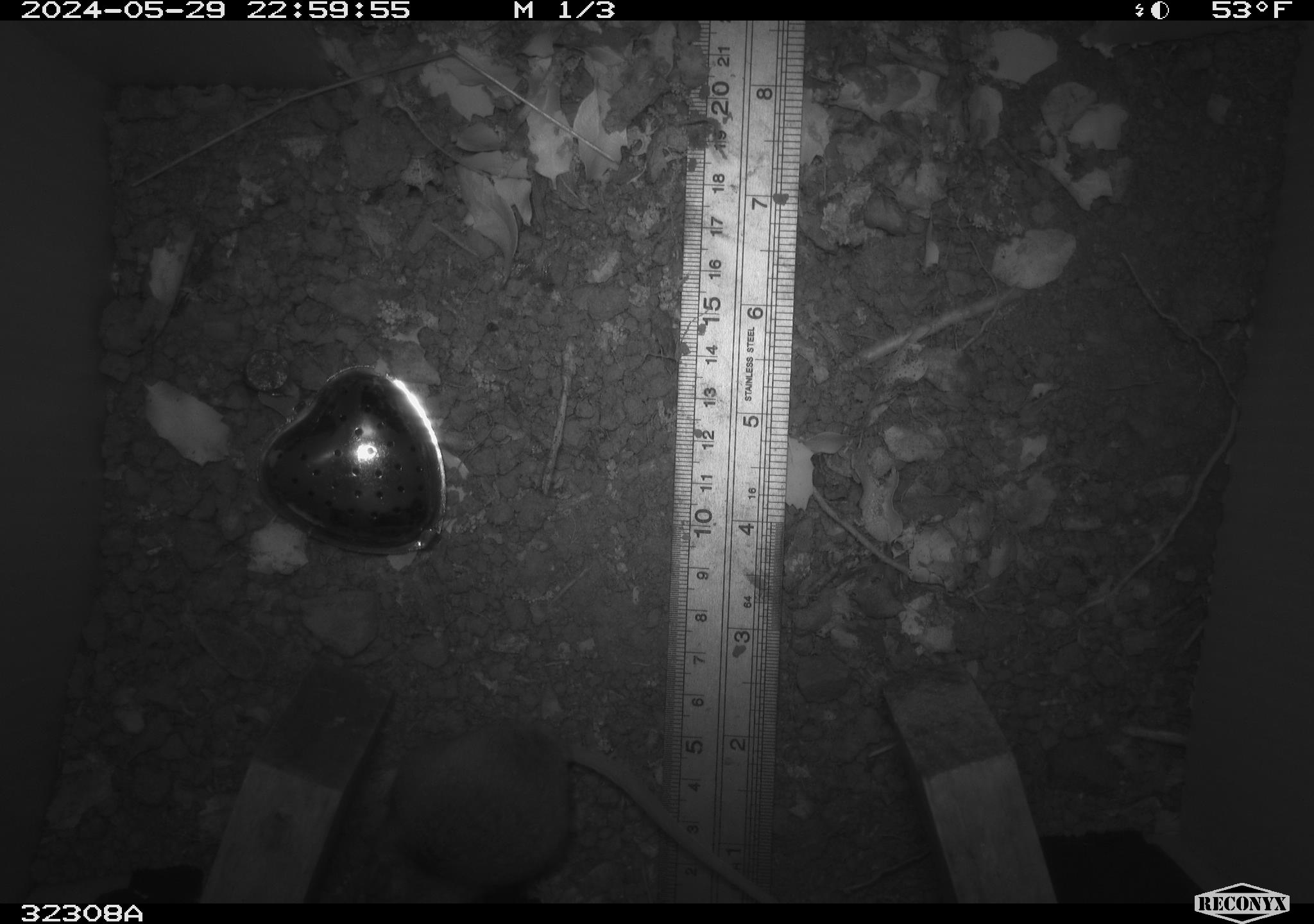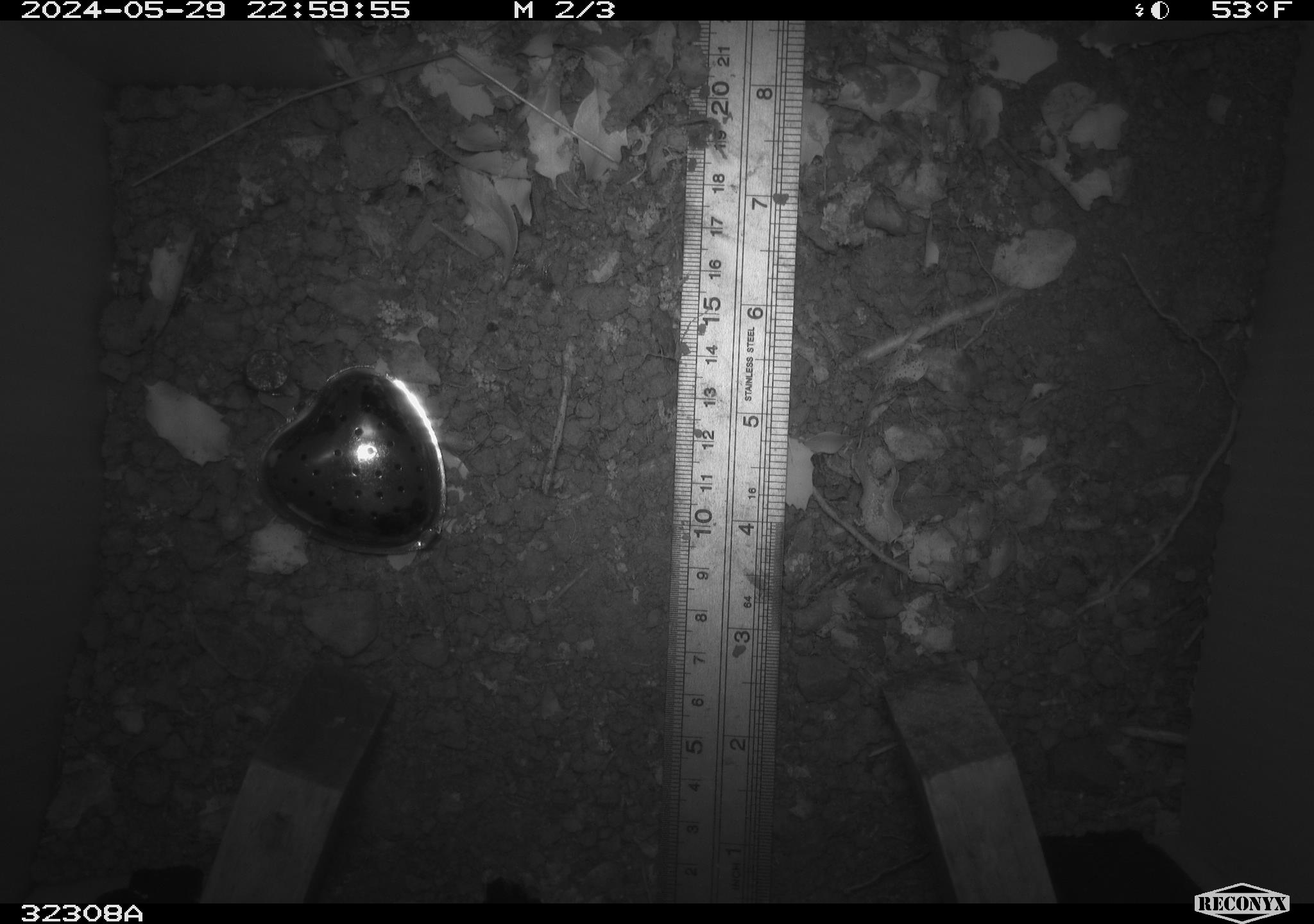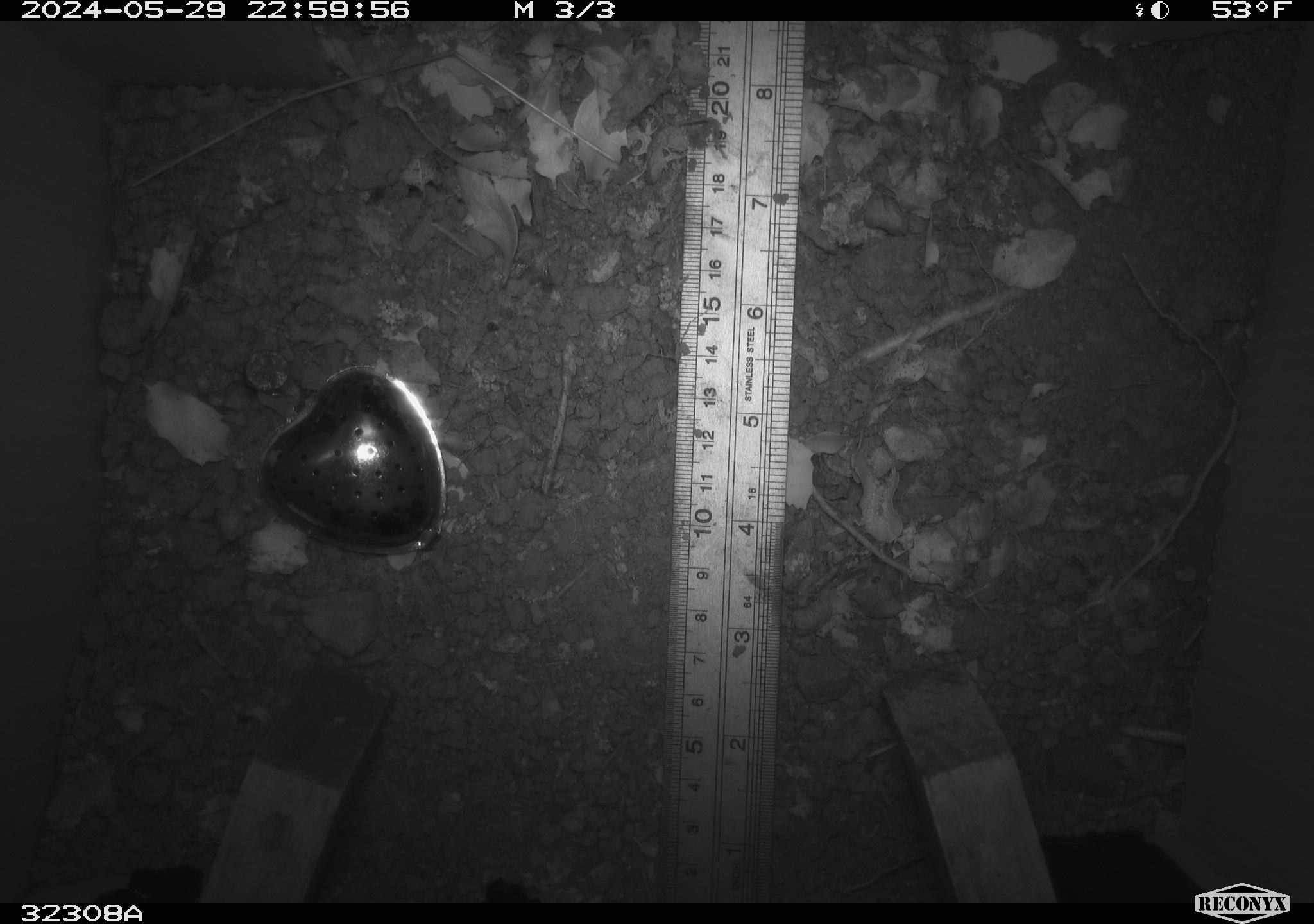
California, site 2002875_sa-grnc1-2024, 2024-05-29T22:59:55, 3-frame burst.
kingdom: Animalia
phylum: Chordata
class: Mammalia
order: Rodentia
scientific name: Rodentia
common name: rodent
Rodent (Rodentia).